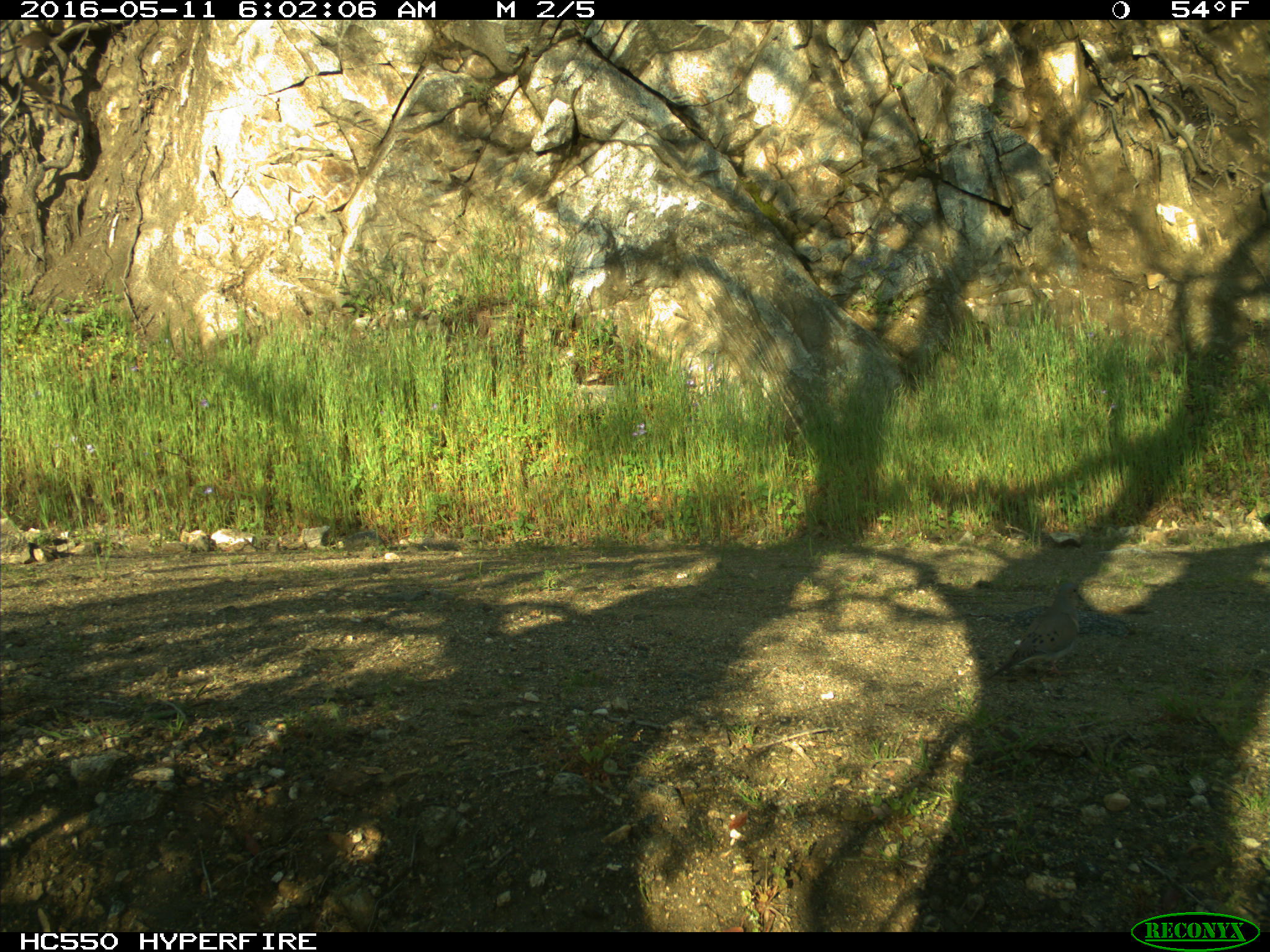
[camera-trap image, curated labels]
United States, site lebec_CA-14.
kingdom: Animalia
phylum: Chordata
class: Aves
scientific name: Aves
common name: birds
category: unidentified bird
Unidentified bird (birds) (Aves).